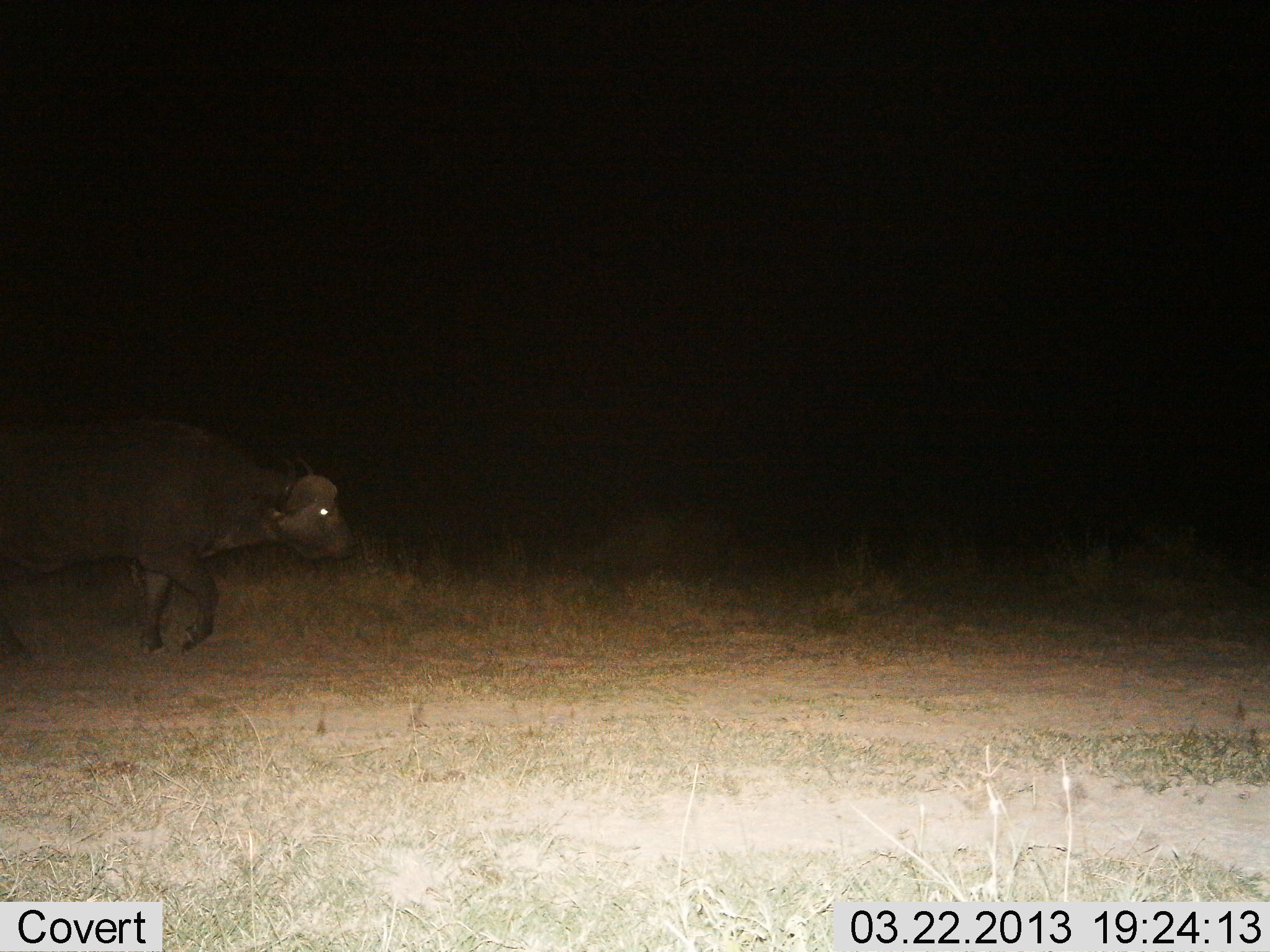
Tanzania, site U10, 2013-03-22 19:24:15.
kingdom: Animalia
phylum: Chordata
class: Mammalia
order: Artiodactyla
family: Bovidae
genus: Syncerus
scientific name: Syncerus caffer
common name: cape buffalo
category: buffalo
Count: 1.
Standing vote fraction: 6%.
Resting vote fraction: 0%.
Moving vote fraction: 97%.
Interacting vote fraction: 0%.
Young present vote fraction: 0%.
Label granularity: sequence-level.